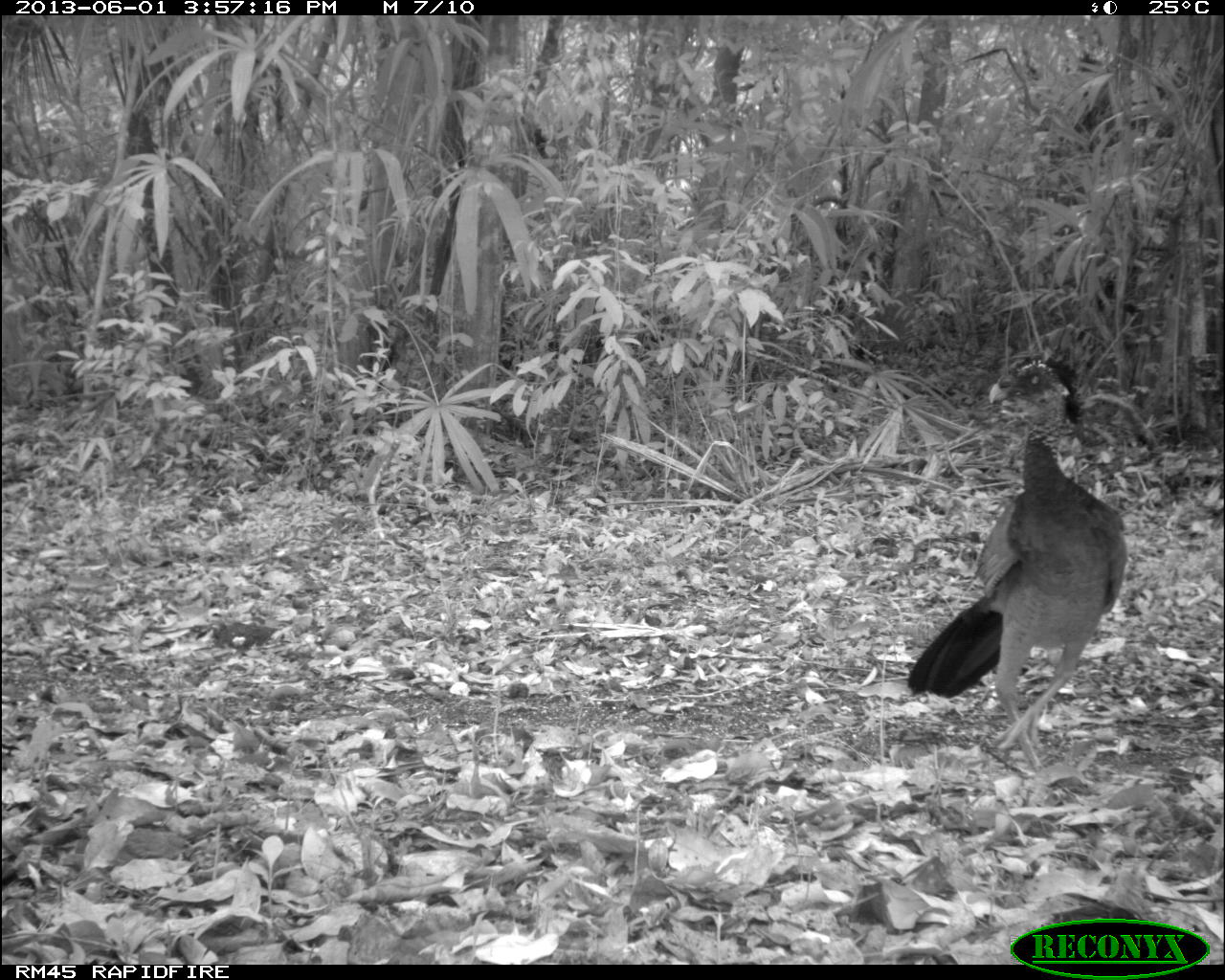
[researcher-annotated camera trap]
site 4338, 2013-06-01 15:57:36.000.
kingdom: Animalia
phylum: Chordata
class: Aves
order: Galliformes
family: Cracidae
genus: Crax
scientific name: Crax rubra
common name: great curassow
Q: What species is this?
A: Crax rubra (great curassow).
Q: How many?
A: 3.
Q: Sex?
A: Female.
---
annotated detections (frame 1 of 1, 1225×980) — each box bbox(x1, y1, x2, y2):
crax rubra: bbox(905, 434, 1128, 780)